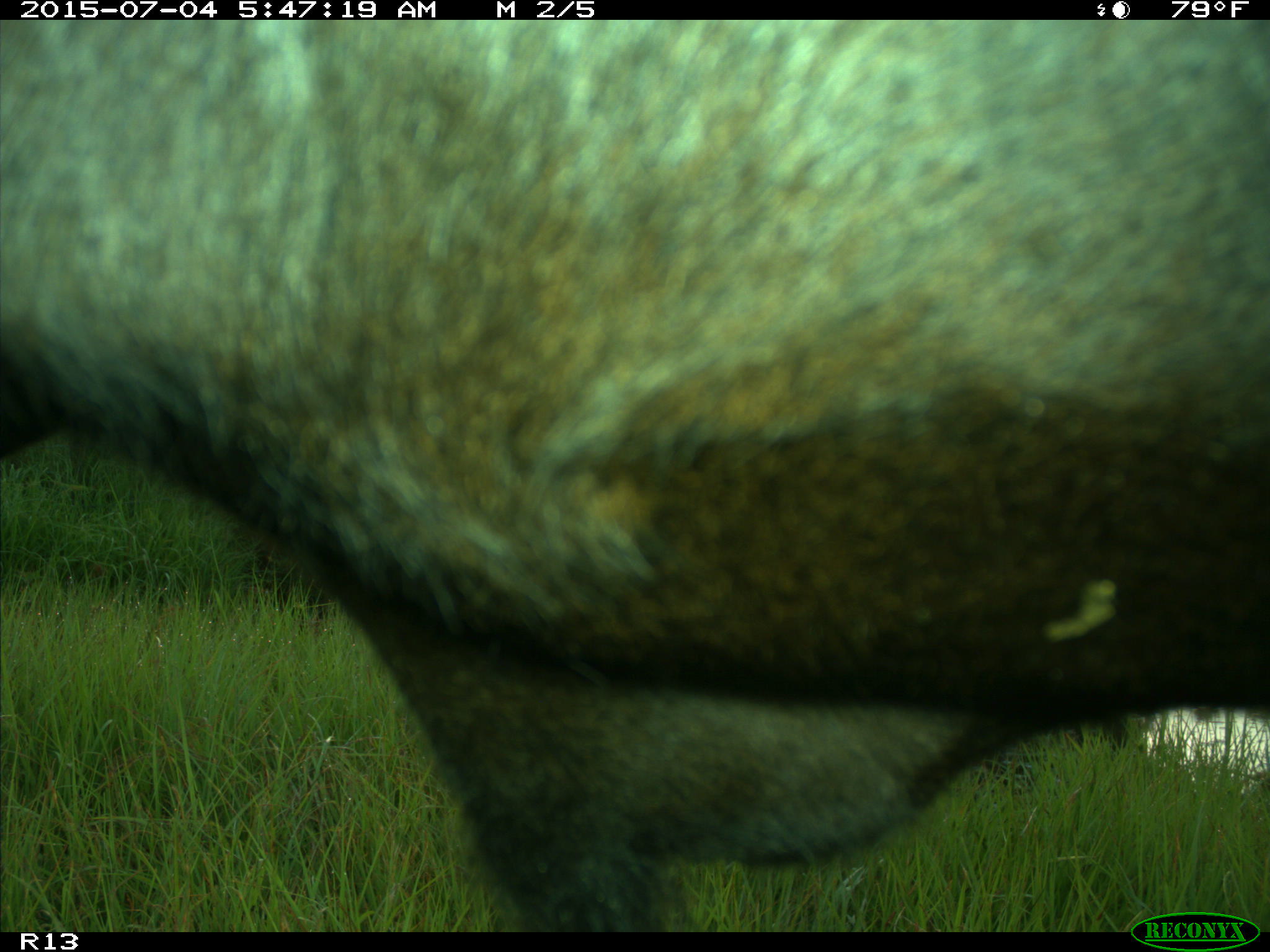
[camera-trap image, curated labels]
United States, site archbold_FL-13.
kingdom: Animalia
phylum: Chordata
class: Mammalia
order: Artiodactyla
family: Bovidae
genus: Bos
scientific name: Bos taurus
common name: domestic cow